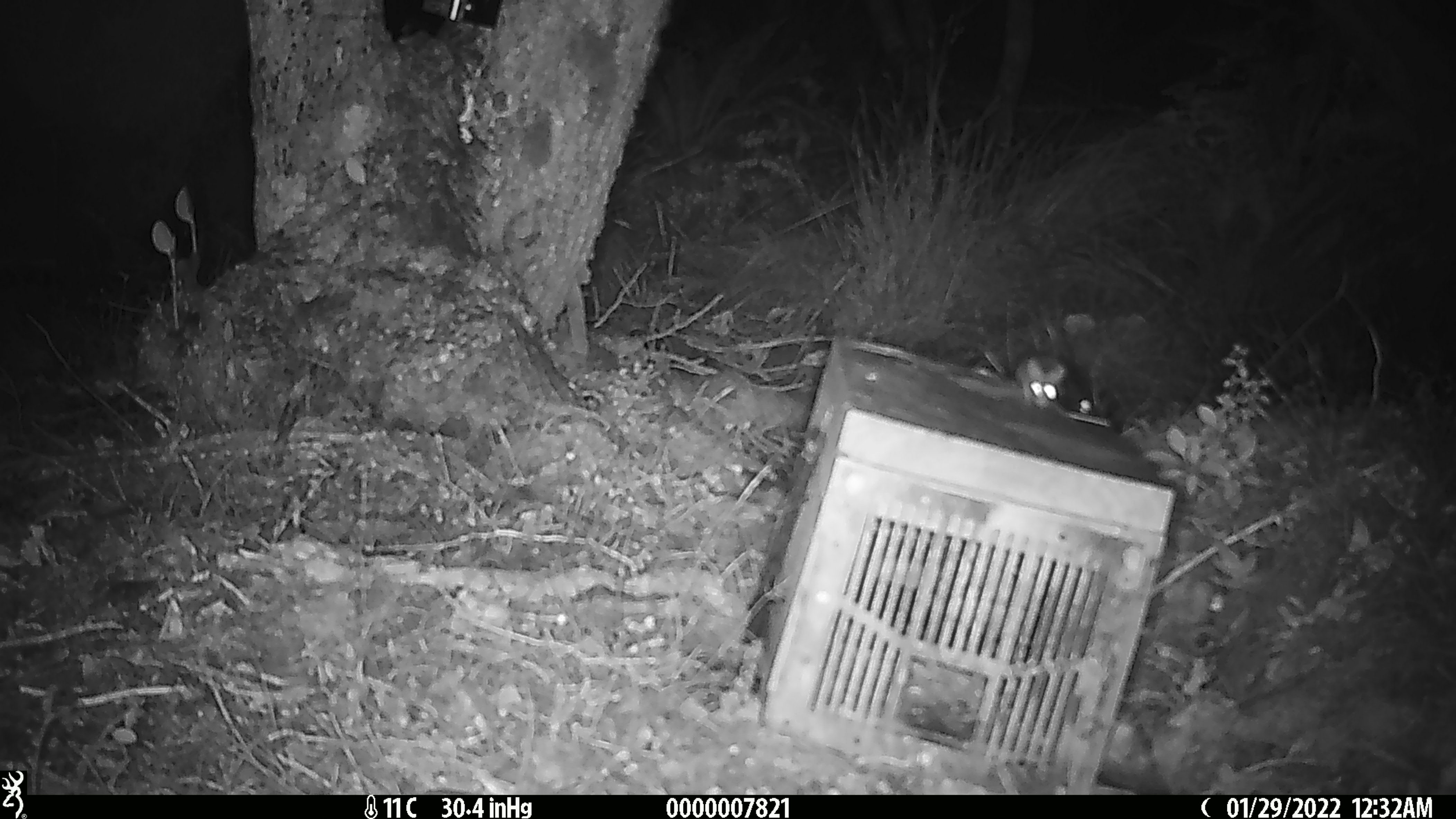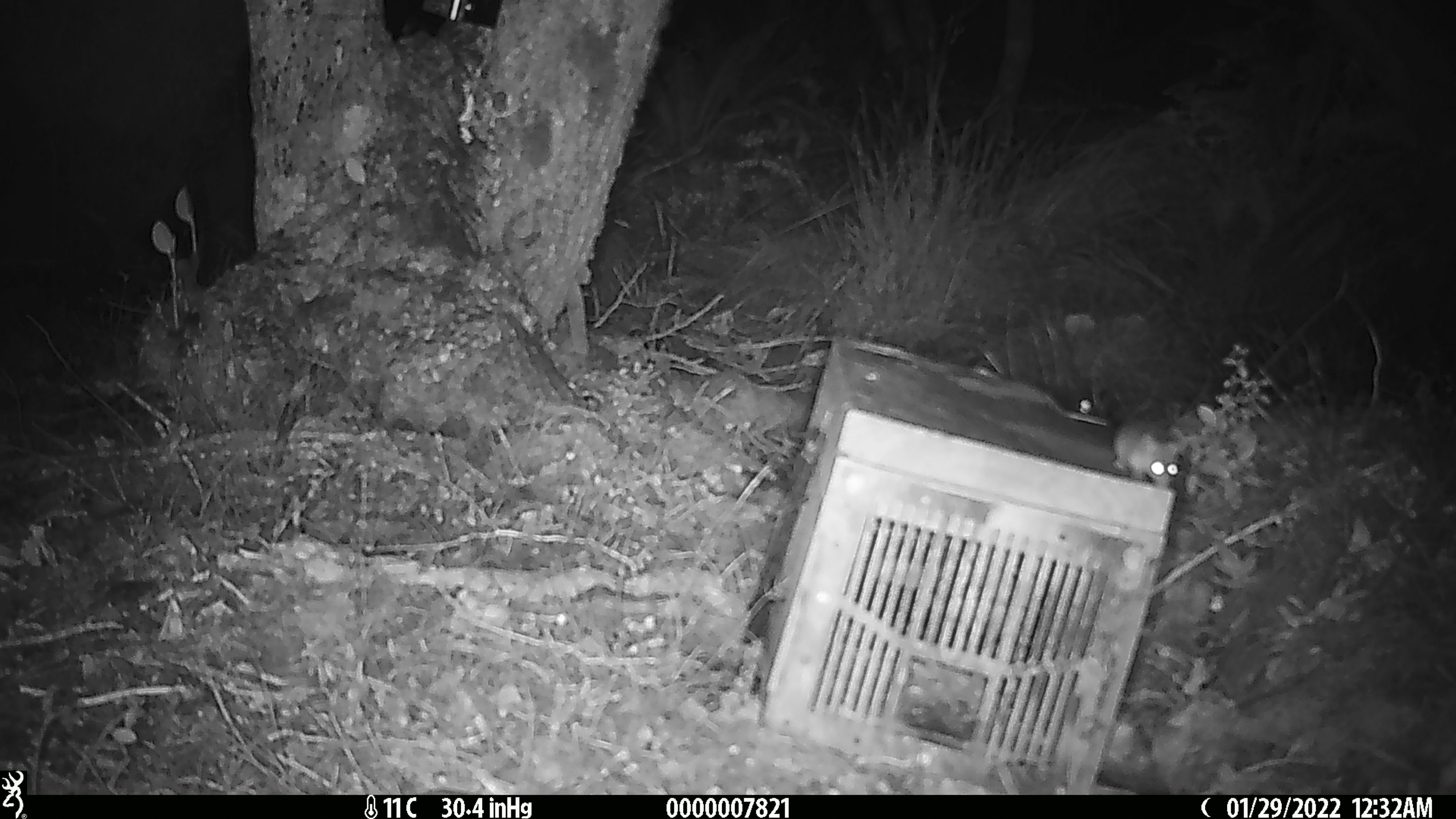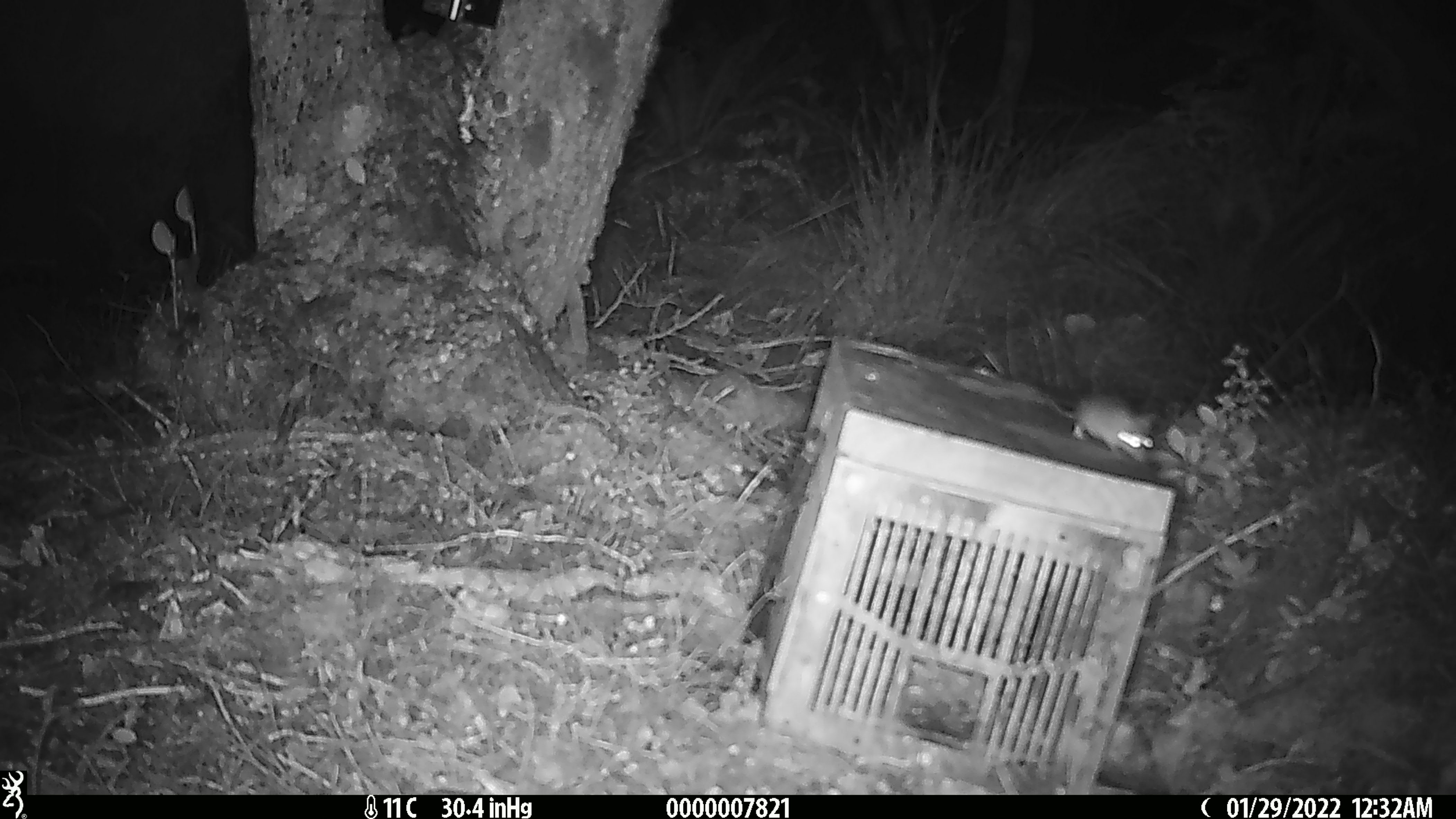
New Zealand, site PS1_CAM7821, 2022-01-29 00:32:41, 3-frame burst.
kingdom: Animalia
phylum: Chordata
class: Mammalia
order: Rodentia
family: Muridae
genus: Mus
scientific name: Mus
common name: mouse